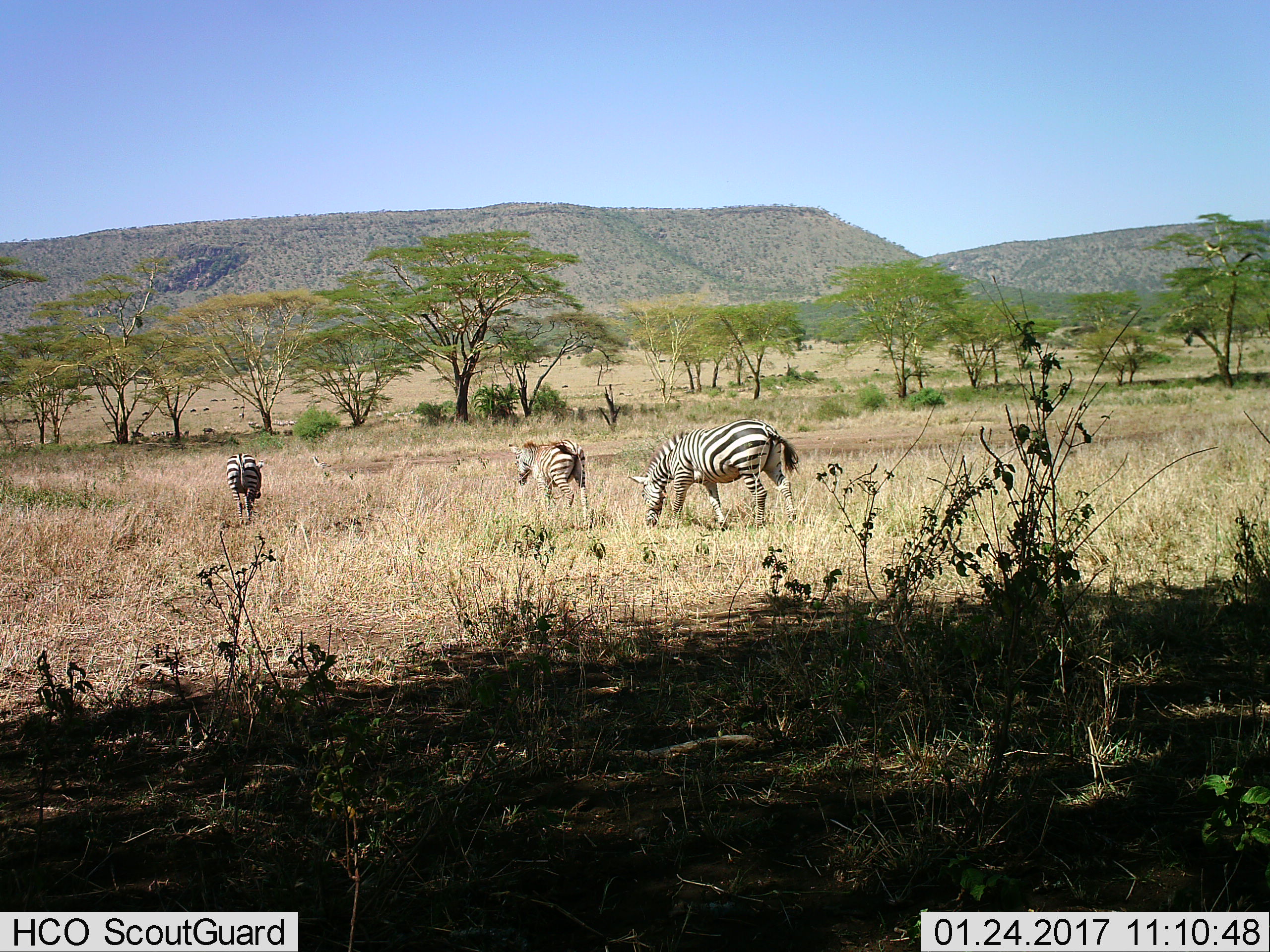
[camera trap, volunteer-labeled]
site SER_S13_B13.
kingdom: Animalia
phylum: Chordata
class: Mammalia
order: Perissodactyla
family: Equidae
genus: Equus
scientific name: Equus quagga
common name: plains zebra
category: zebraplains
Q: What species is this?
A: Zebraplains (plains zebra) (Equus quagga).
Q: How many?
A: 3.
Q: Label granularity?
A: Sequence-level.